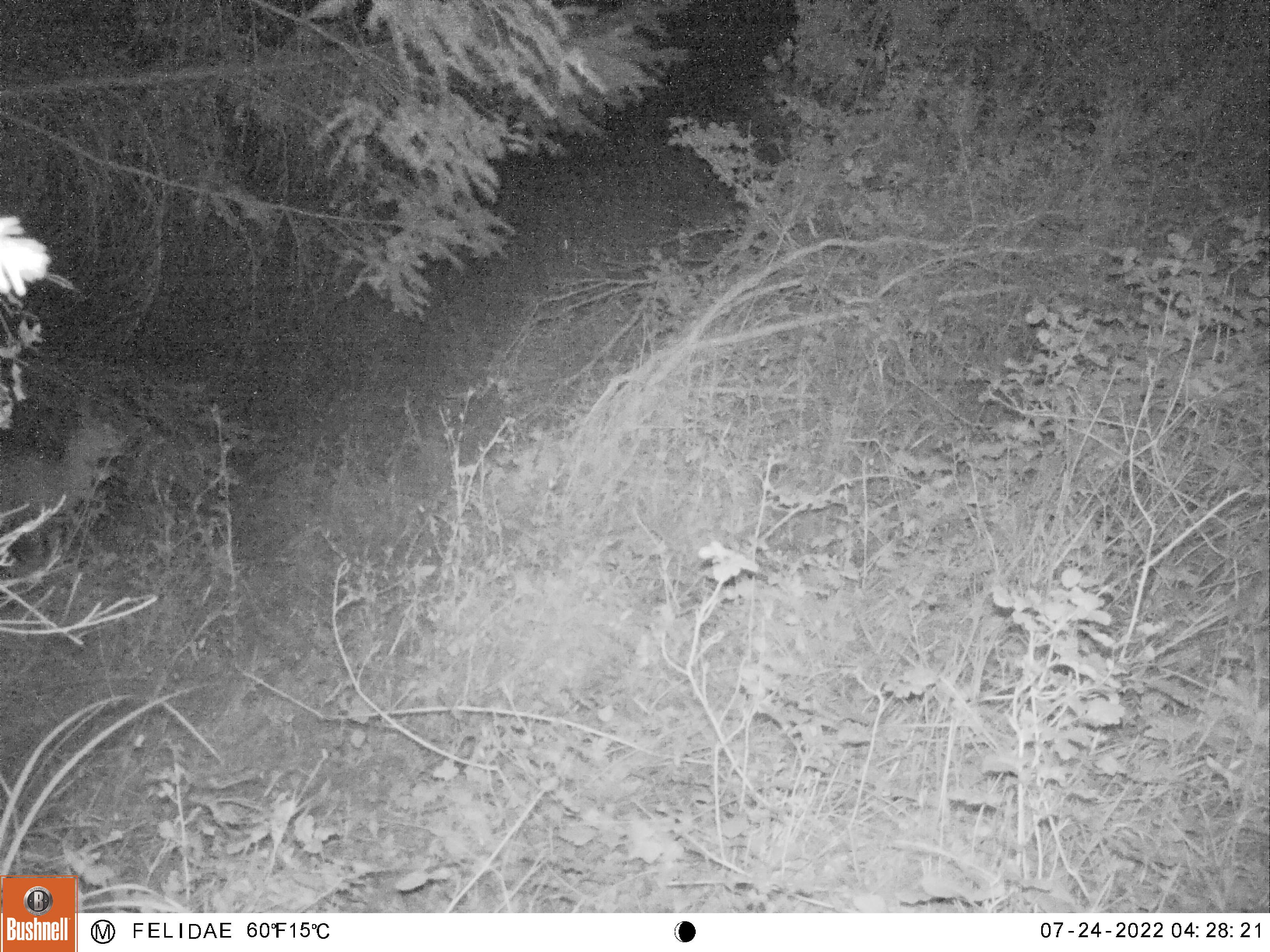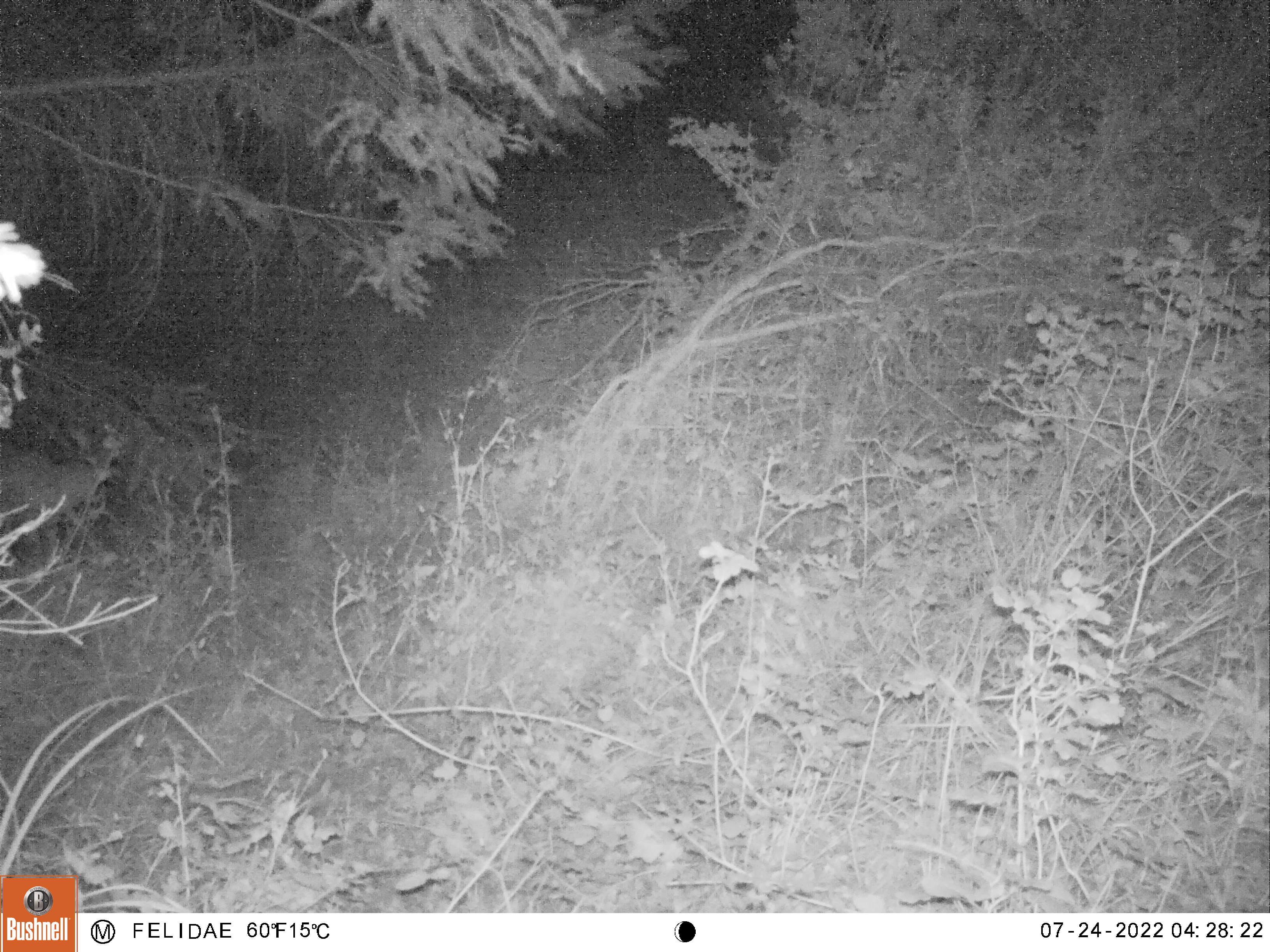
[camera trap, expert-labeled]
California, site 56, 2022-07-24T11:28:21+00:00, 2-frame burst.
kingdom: Animalia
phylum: Chordata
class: Mammalia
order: Artiodactyla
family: Cervidae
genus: Odocoileus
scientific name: Odocoileus hemionus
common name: mule deer